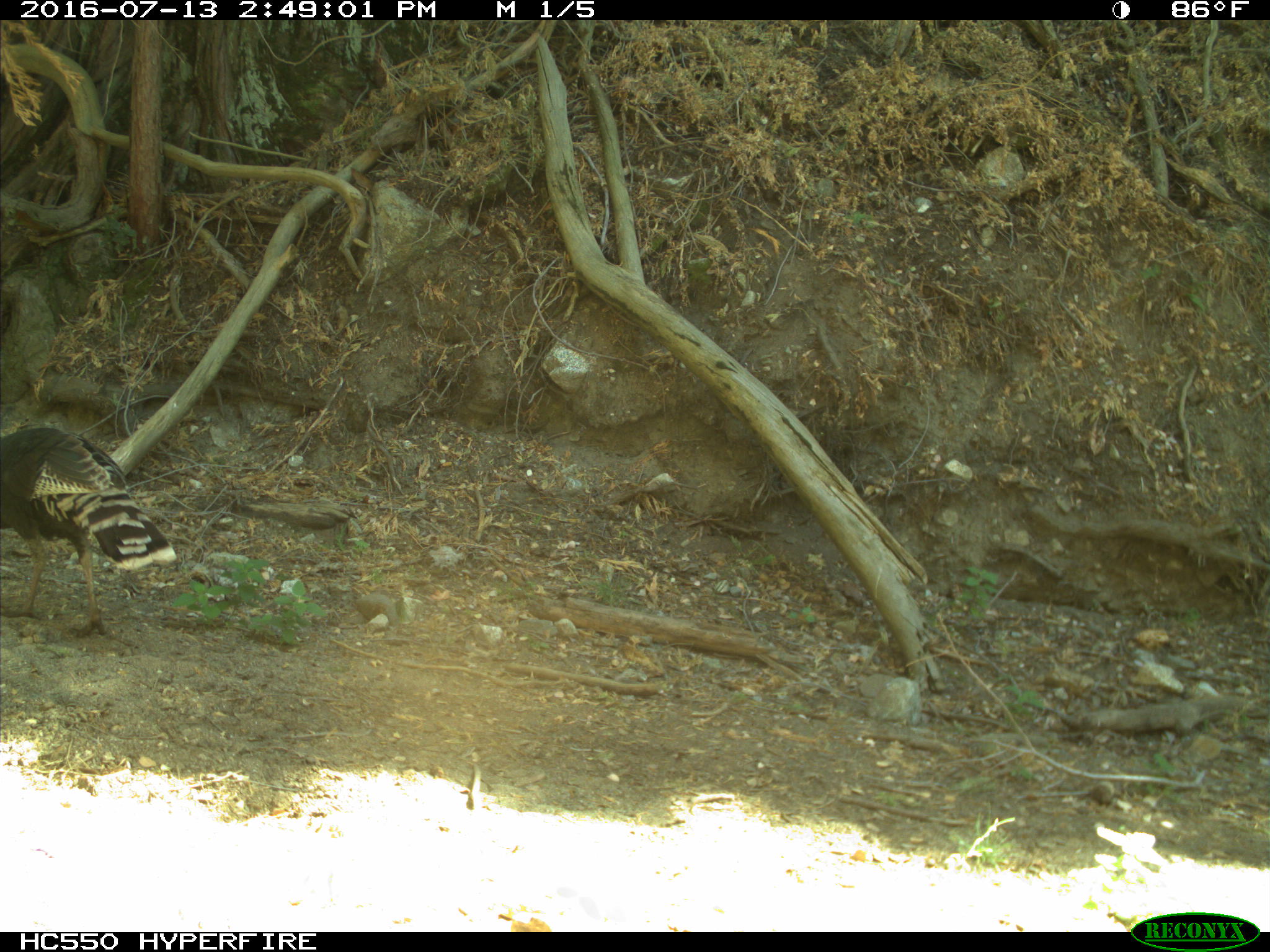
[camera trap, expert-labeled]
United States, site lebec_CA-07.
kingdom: Animalia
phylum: Chordata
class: Aves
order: Galliformes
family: Phasianidae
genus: Meleagris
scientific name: Meleagris gallopavo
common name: wild turkey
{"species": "Meleagris gallopavo (wild turkey)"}